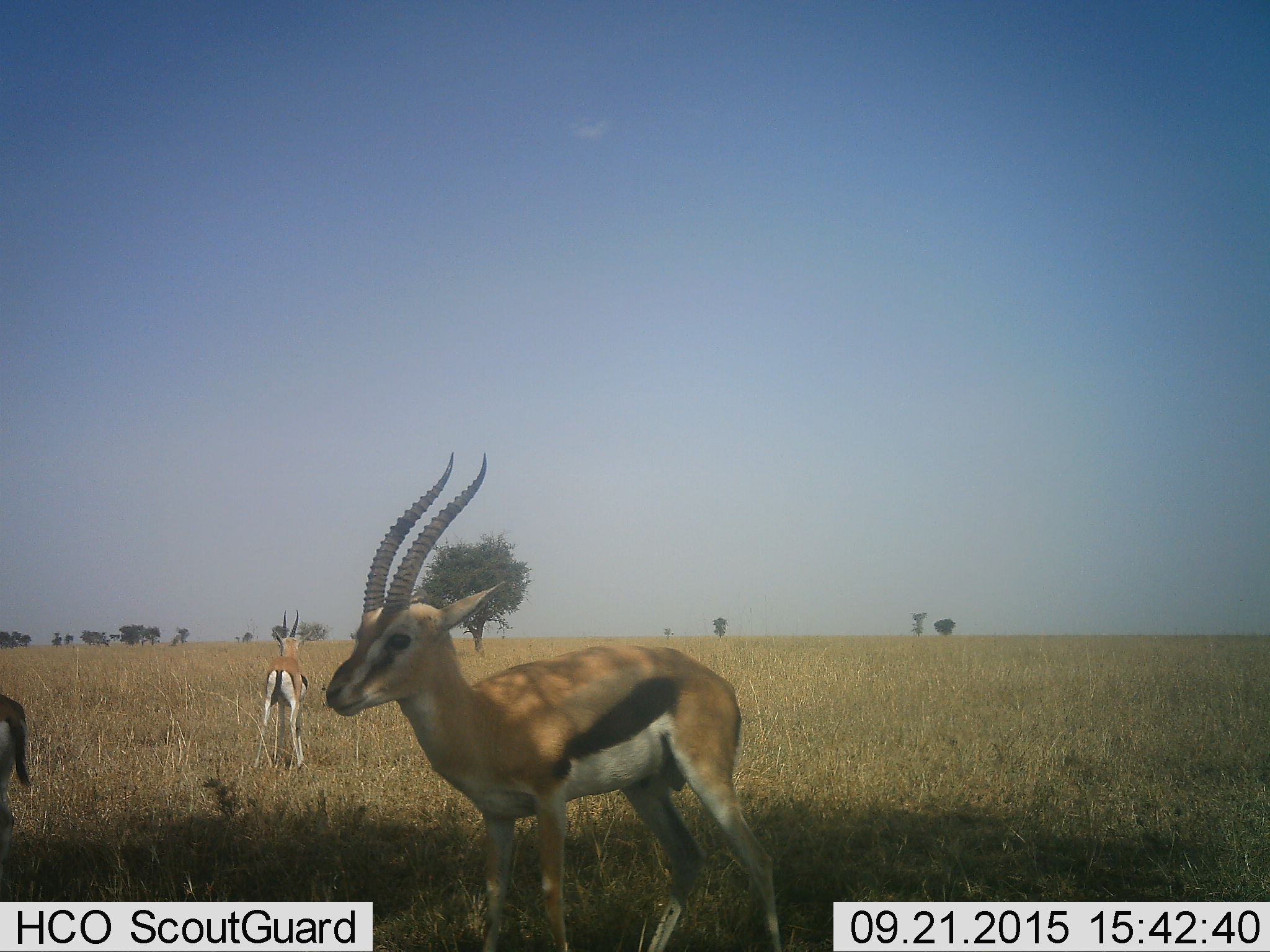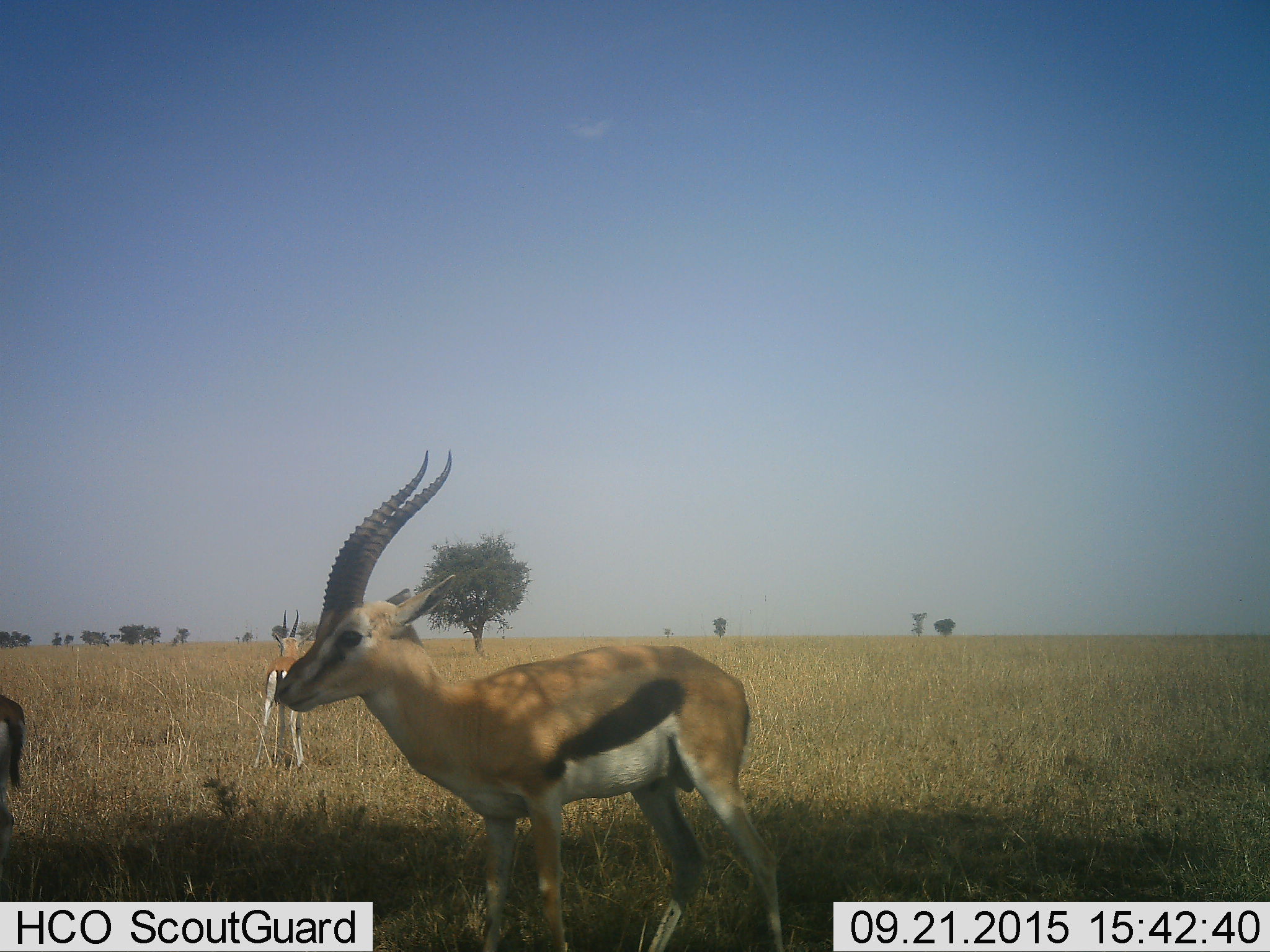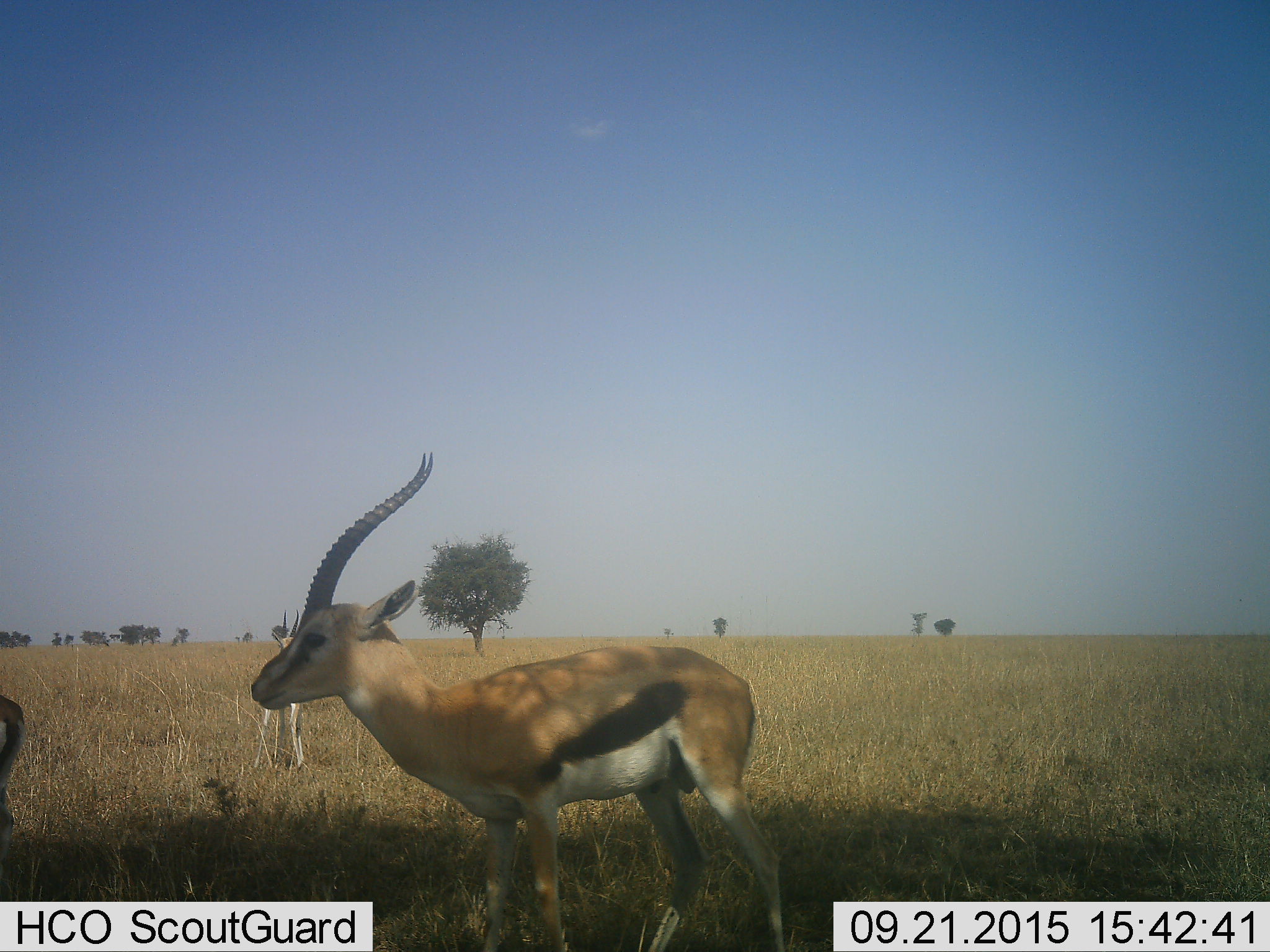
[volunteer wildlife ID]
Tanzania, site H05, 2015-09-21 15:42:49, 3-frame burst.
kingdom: Animalia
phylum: Chordata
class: Mammalia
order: Artiodactyla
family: Bovidae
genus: Eudorcas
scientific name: Eudorcas thomsonii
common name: thomson's gazelle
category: gazellethomsons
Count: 3.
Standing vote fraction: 100%.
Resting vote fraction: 11%.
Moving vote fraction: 33%.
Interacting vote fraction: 0%.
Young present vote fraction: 0%.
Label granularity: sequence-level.